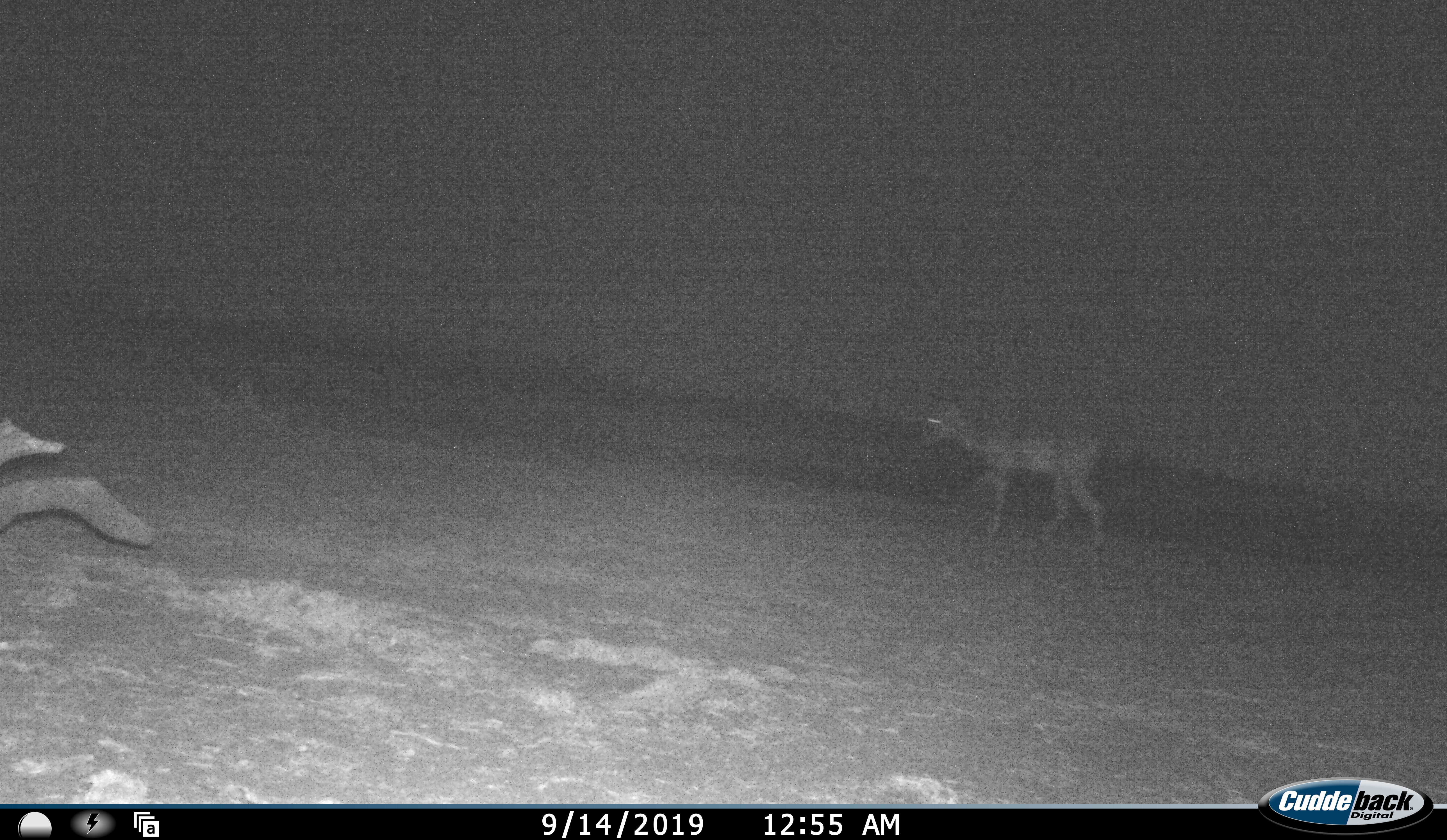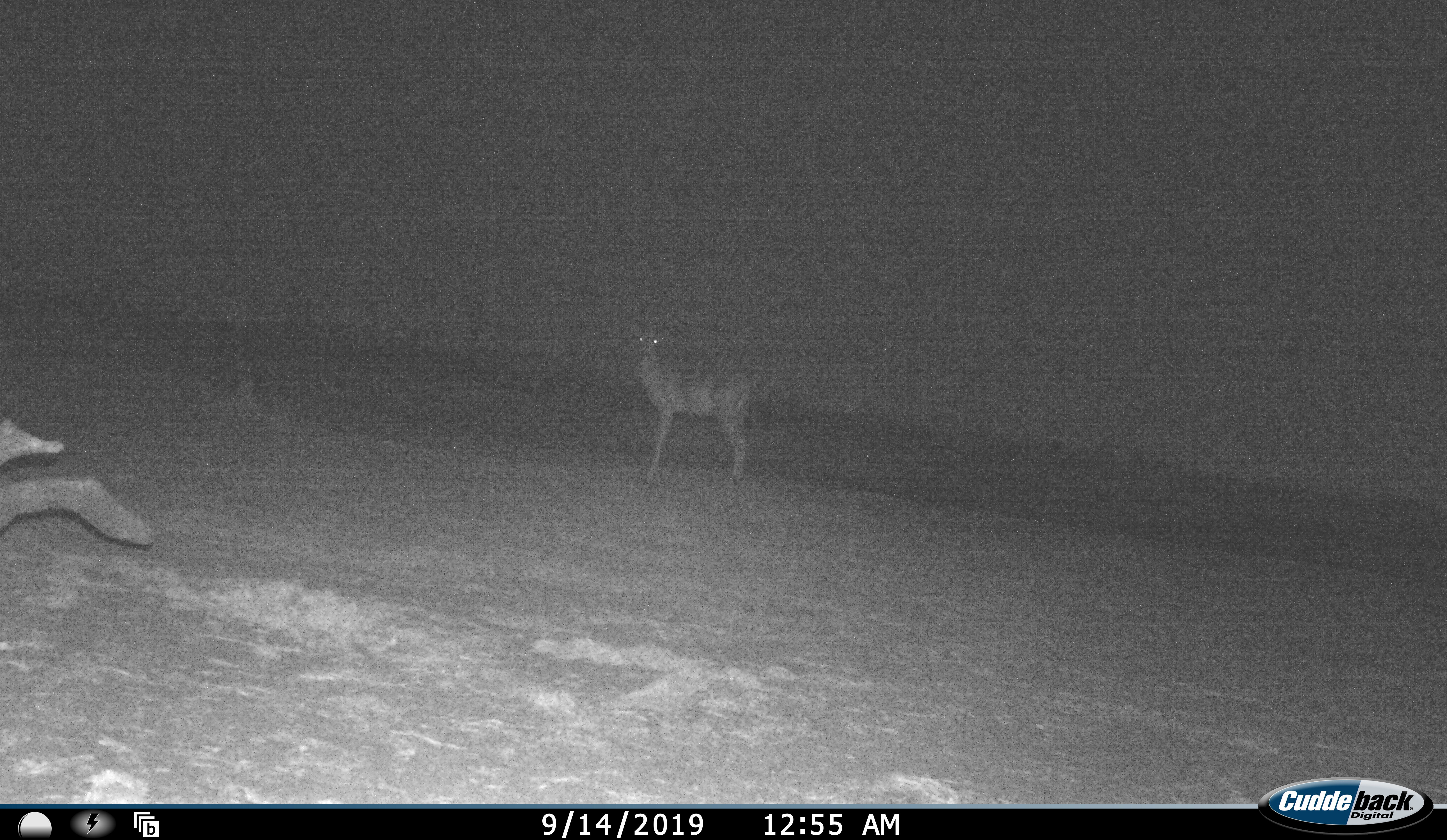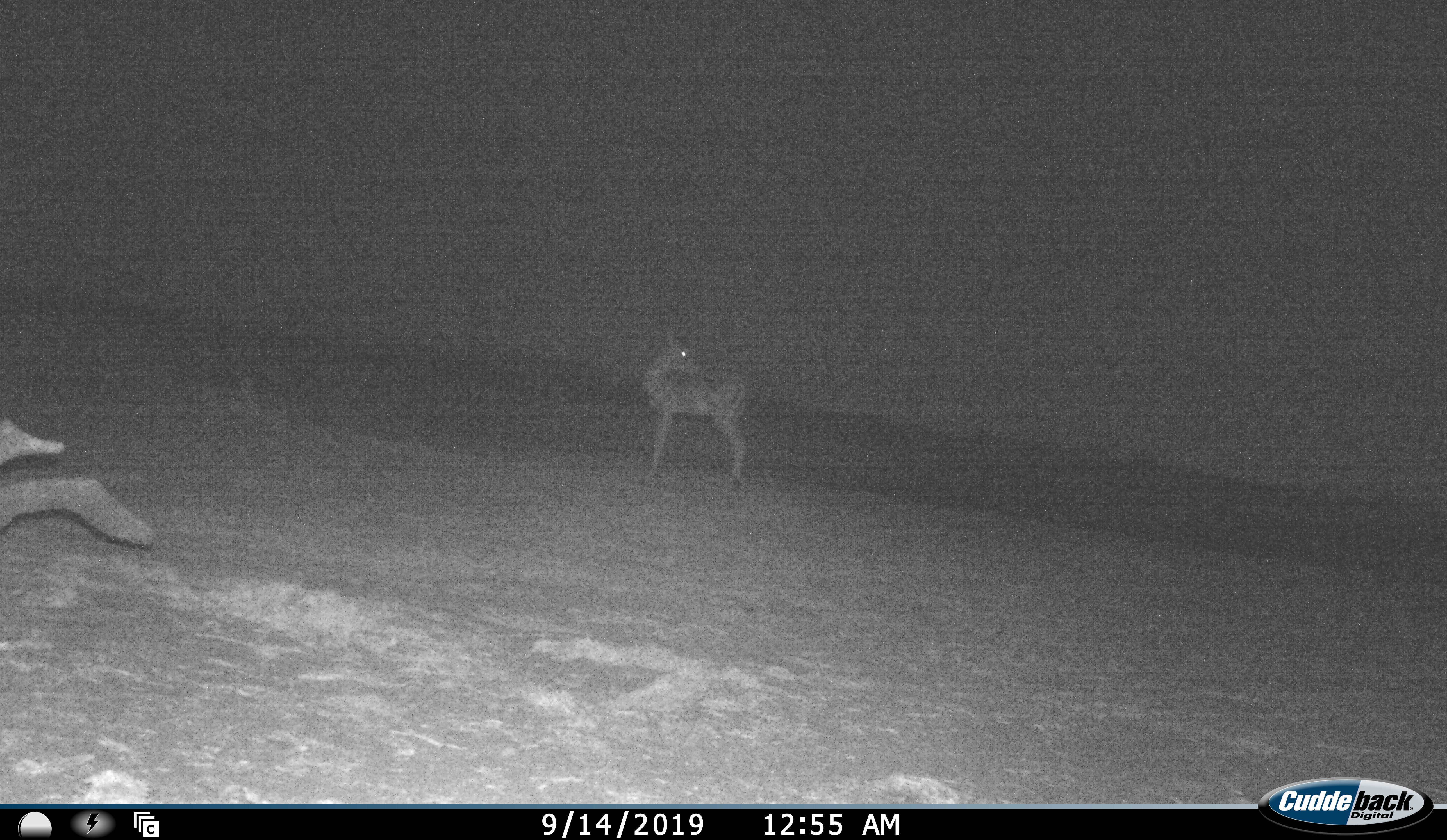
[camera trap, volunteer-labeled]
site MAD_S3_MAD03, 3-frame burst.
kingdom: Animalia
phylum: Chordata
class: Mammalia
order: Artiodactyla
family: Bovidae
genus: Aepyceros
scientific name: Aepyceros melampus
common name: impala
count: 1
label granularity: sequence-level